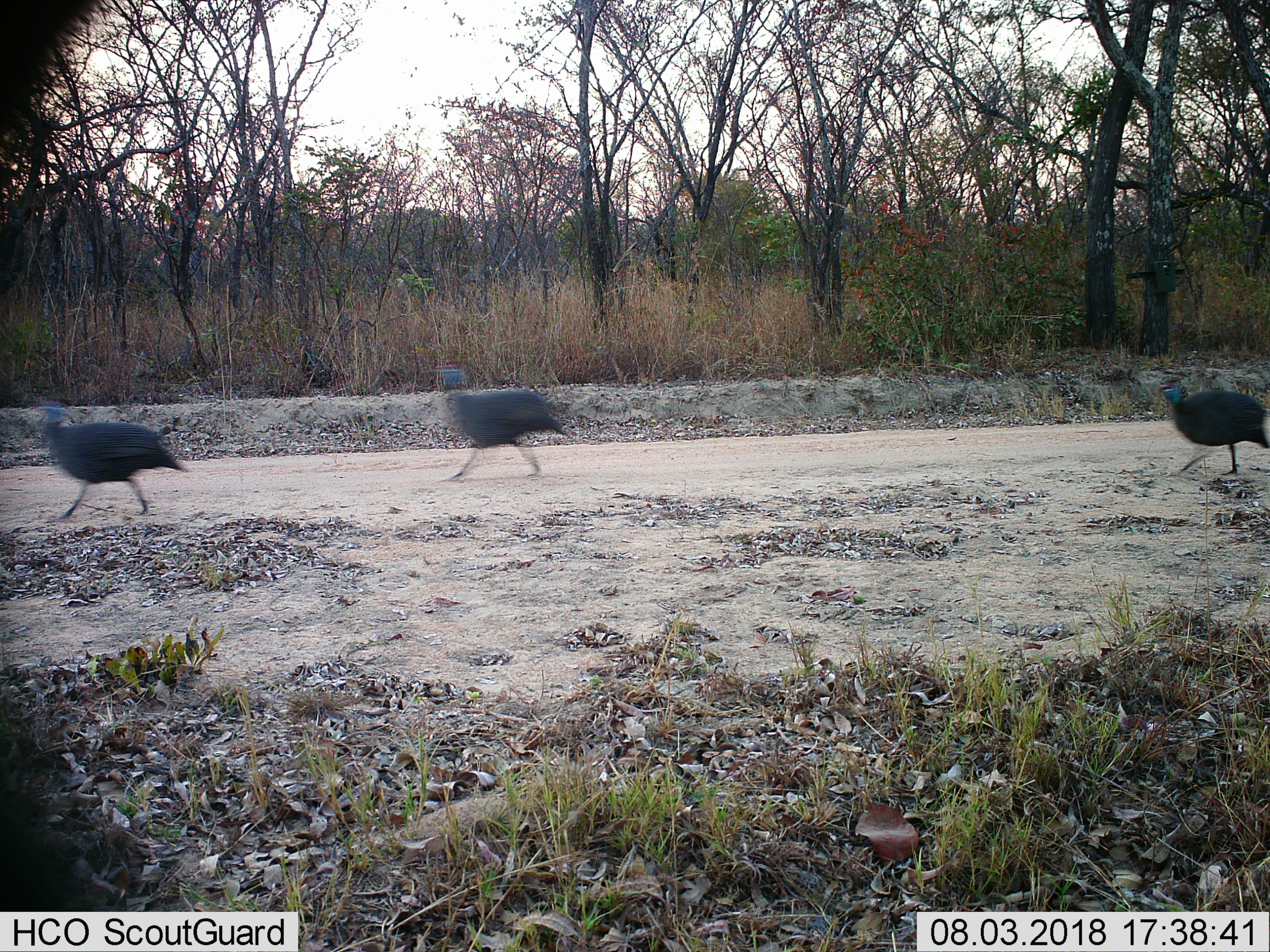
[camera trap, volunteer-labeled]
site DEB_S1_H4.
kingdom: Animalia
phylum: Chordata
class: Aves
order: Galliformes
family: Numididae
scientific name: Numididae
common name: guineafowl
Guineafowl (Numididae), count 3. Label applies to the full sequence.